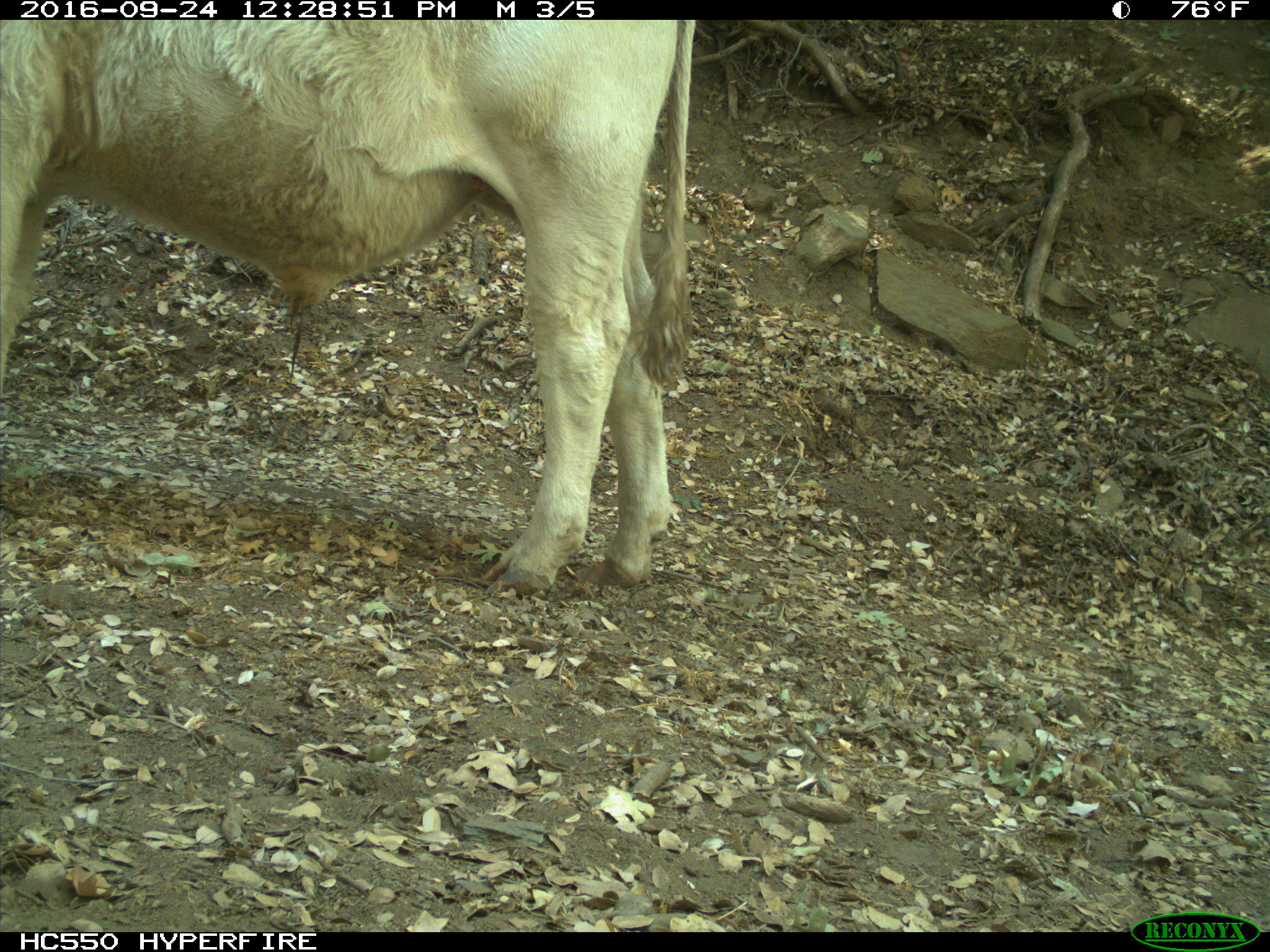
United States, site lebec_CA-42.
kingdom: Animalia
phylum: Chordata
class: Mammalia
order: Artiodactyla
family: Bovidae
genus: Bos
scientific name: Bos taurus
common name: domestic cow